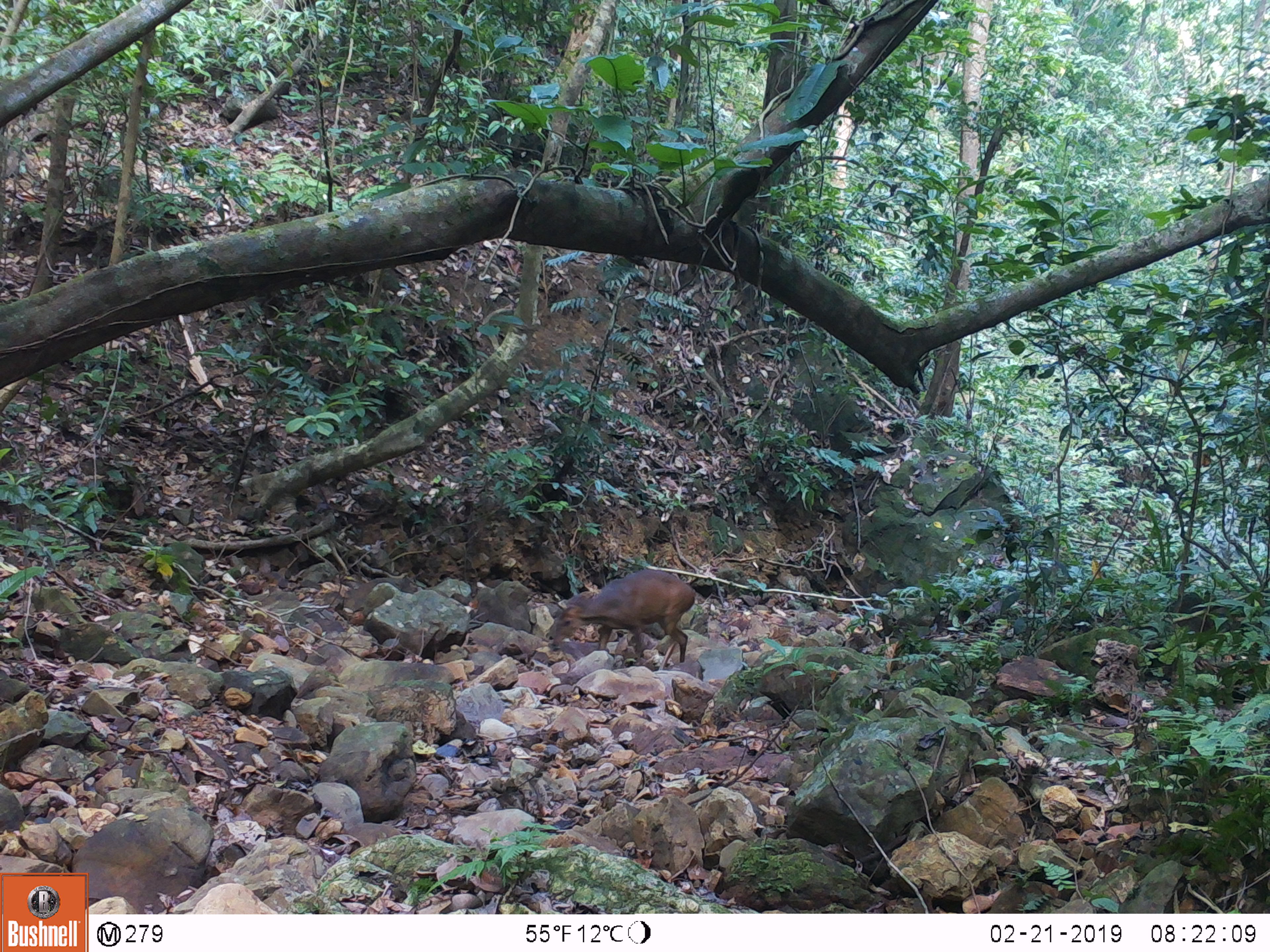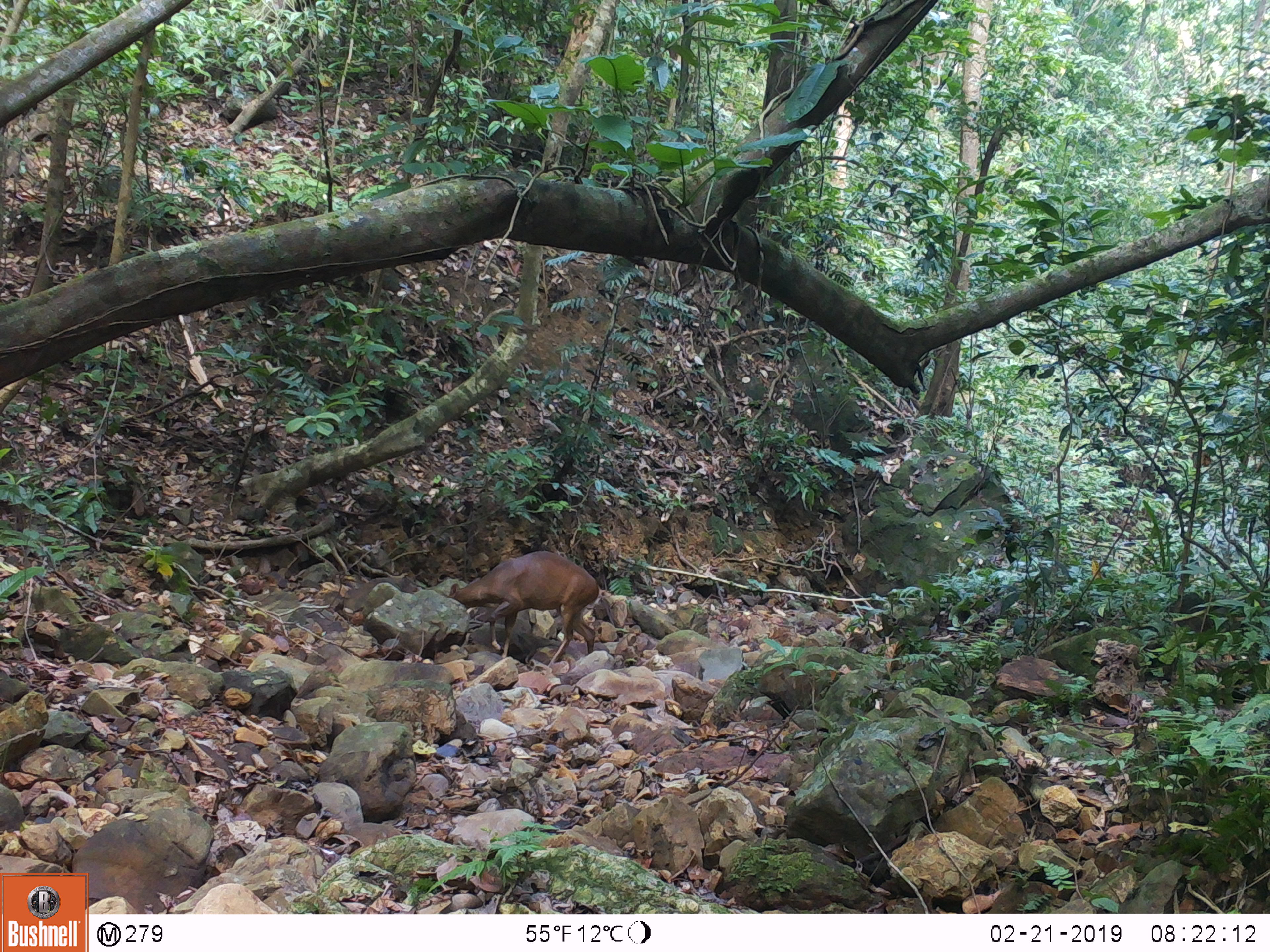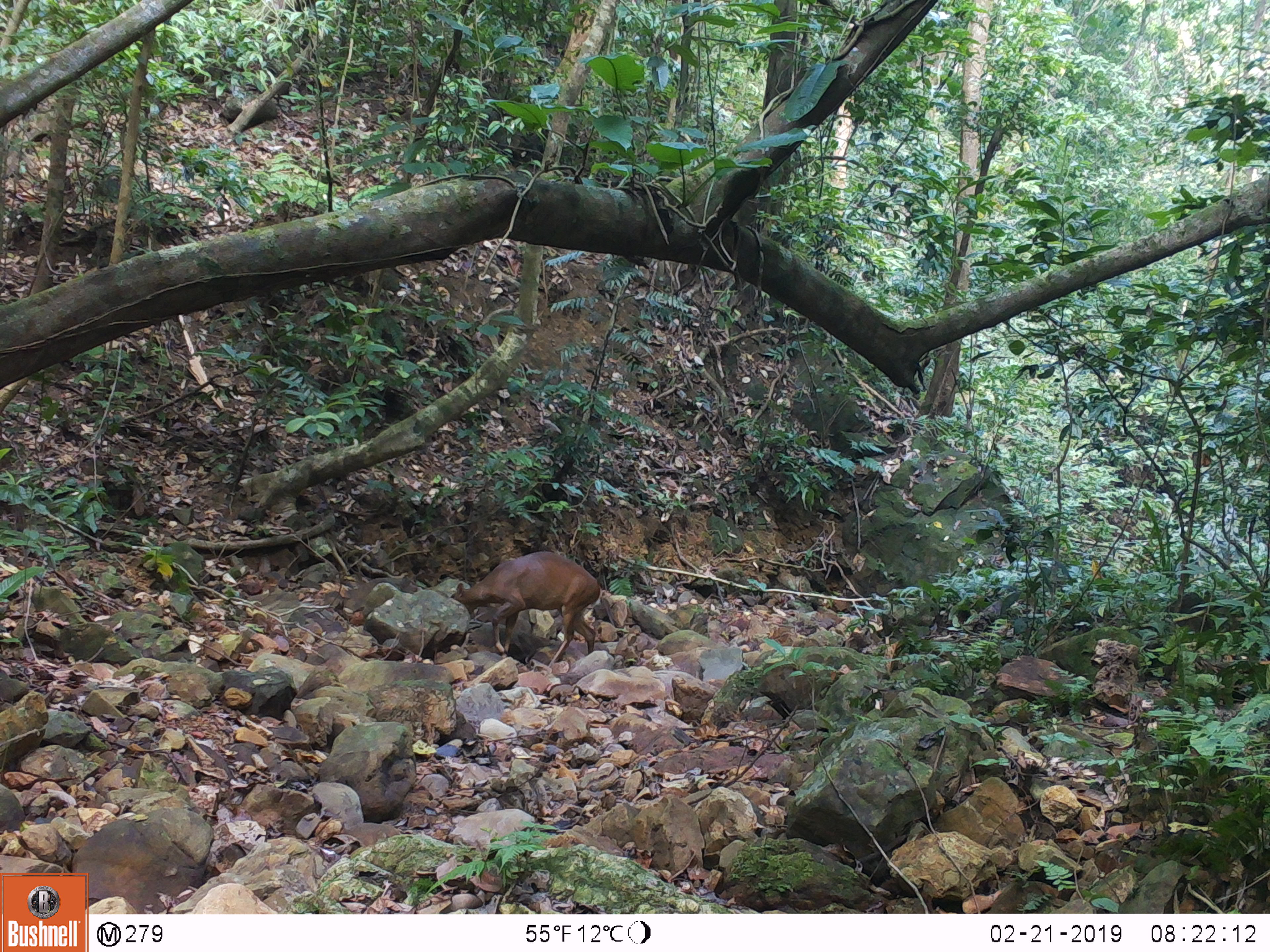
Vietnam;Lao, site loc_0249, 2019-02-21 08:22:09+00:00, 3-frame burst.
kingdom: Animalia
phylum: Chordata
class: Mammalia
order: Artiodactyla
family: Cervidae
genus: Muntiacus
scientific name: Muntiacus vuquangensis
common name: large-antlered muntjac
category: large antlered muntjac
Large antlered muntjac (large-antlered muntjac) (Muntiacus vuquangensis). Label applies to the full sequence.